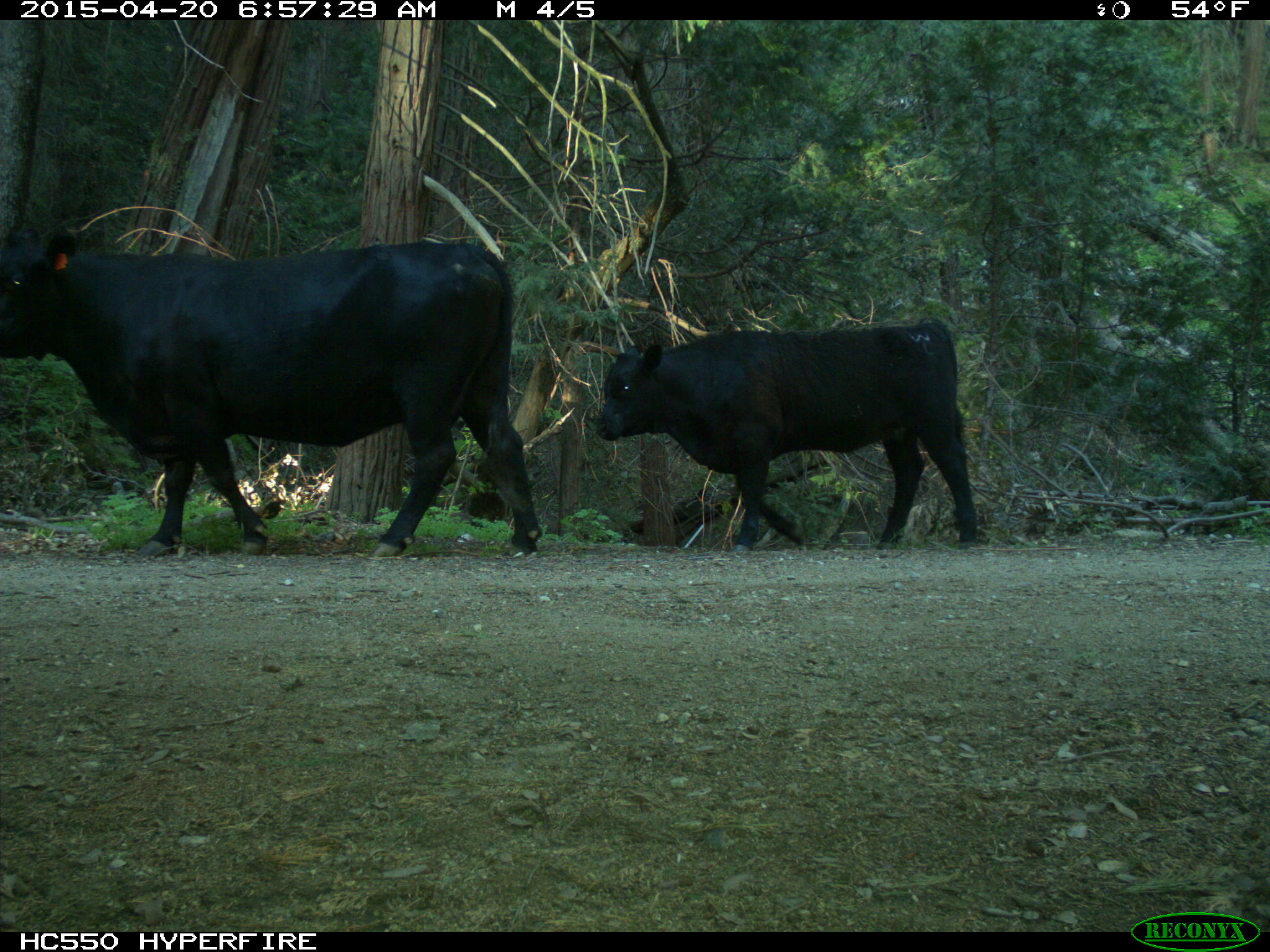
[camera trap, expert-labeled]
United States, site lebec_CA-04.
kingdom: Animalia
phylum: Chordata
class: Mammalia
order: Artiodactyla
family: Bovidae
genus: Bos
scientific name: Bos taurus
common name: domestic cow